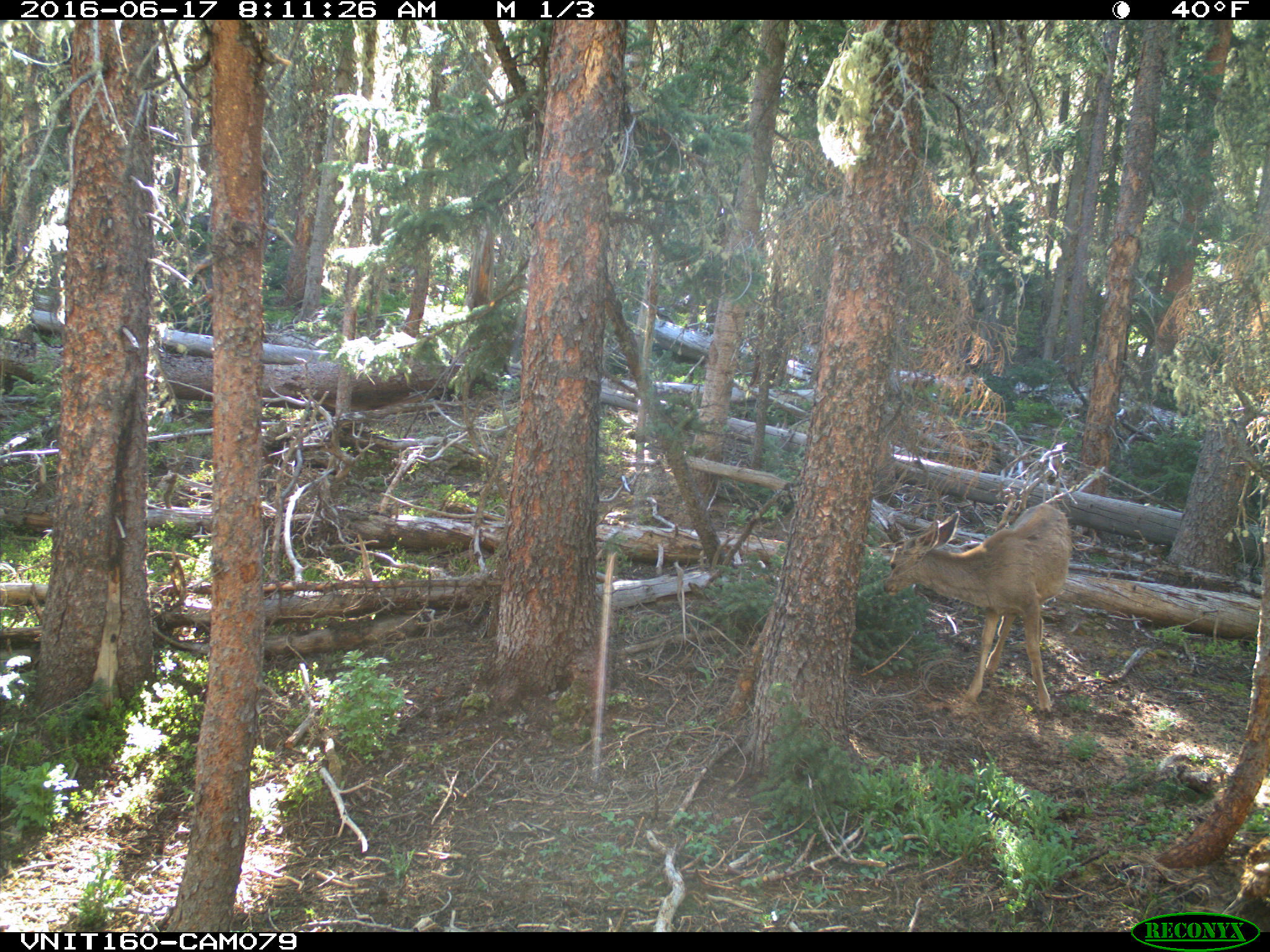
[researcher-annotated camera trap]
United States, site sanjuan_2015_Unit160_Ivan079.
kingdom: Animalia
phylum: Chordata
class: Mammalia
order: Artiodactyla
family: Cervidae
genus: Odocoileus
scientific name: Odocoileus hemionus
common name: mule deer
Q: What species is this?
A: Odocoileus hemionus (mule deer).